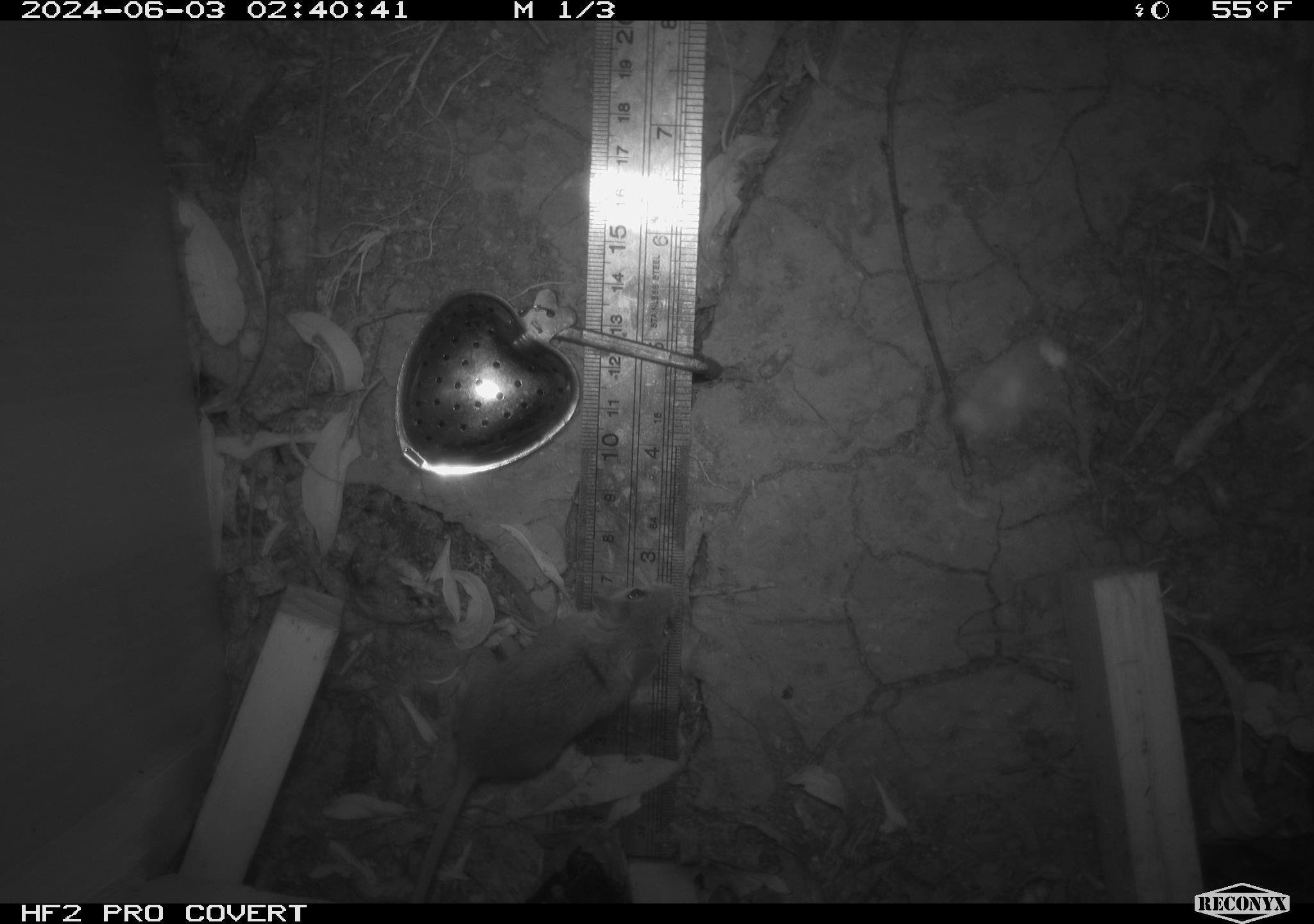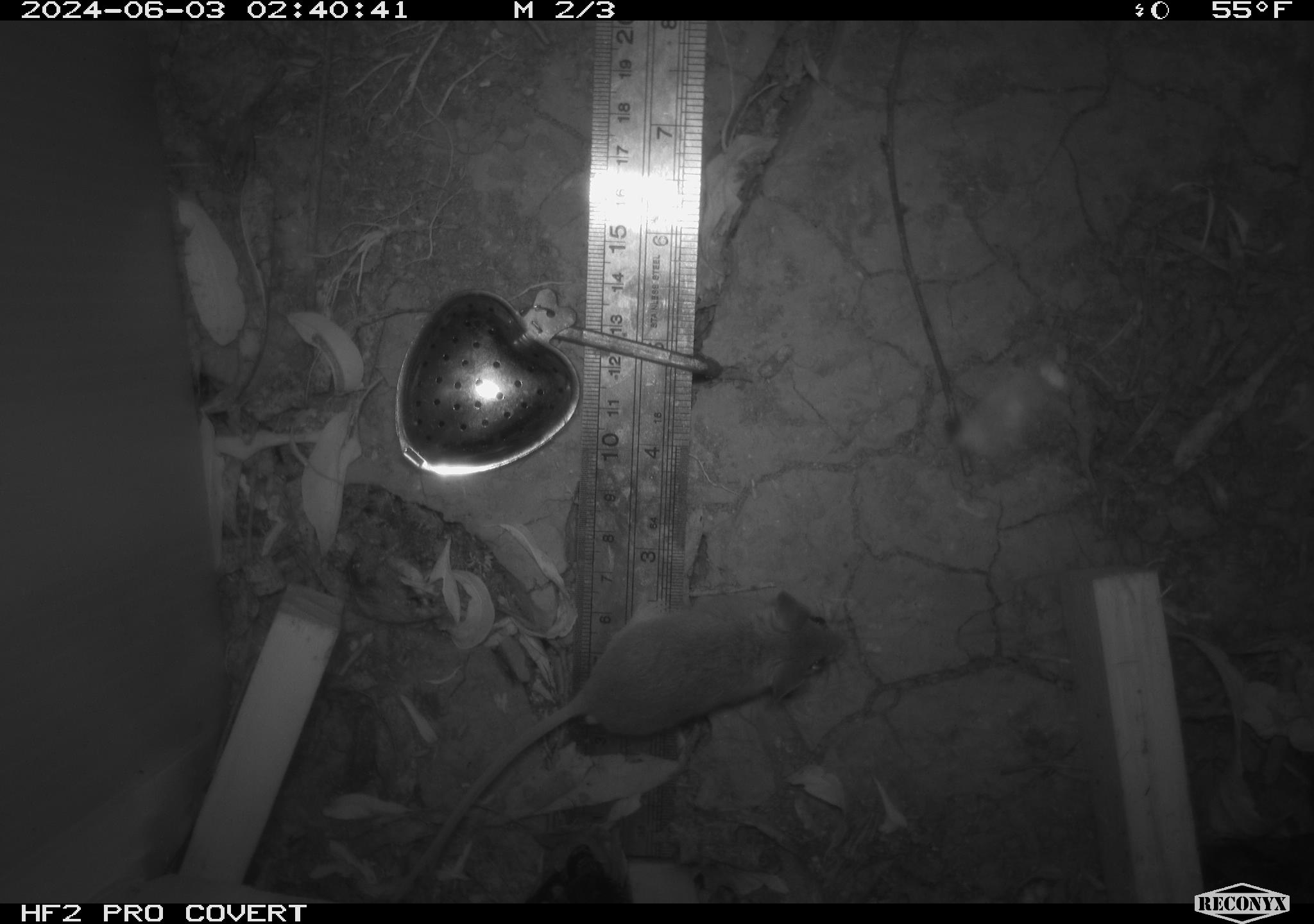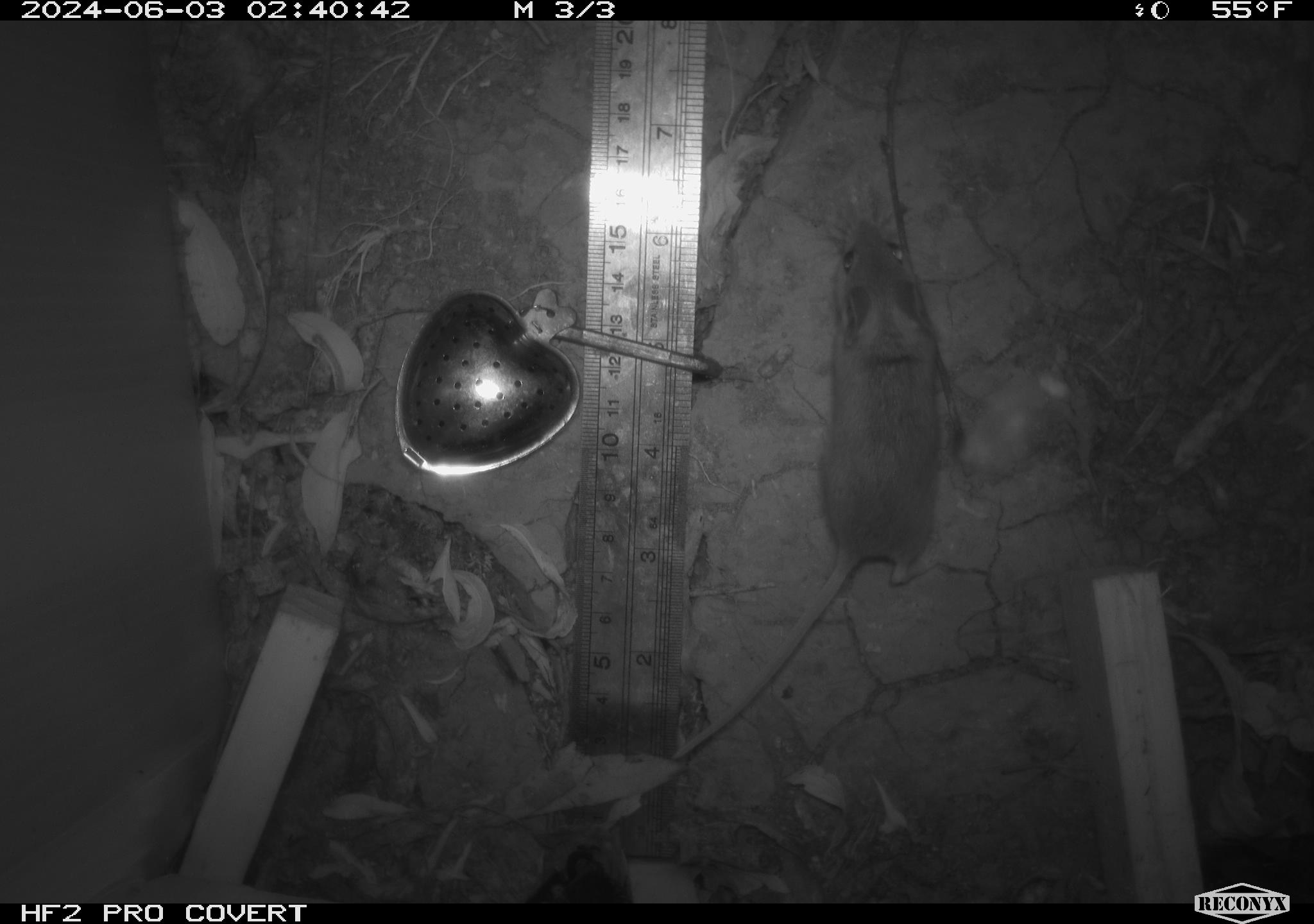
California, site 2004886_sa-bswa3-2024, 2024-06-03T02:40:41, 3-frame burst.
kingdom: Animalia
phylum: Chordata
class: Mammalia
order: Rodentia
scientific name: Rodentia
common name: mouse species